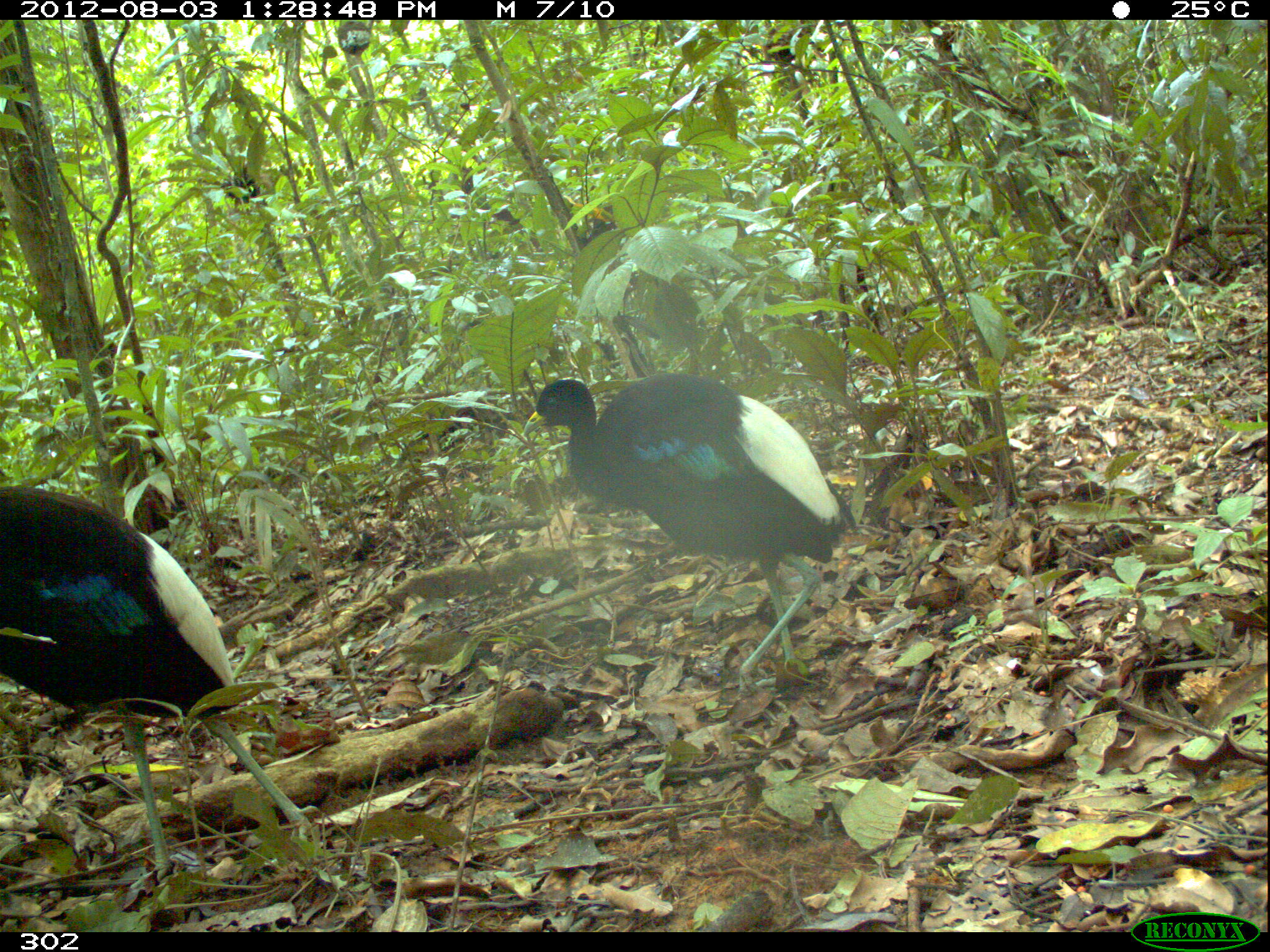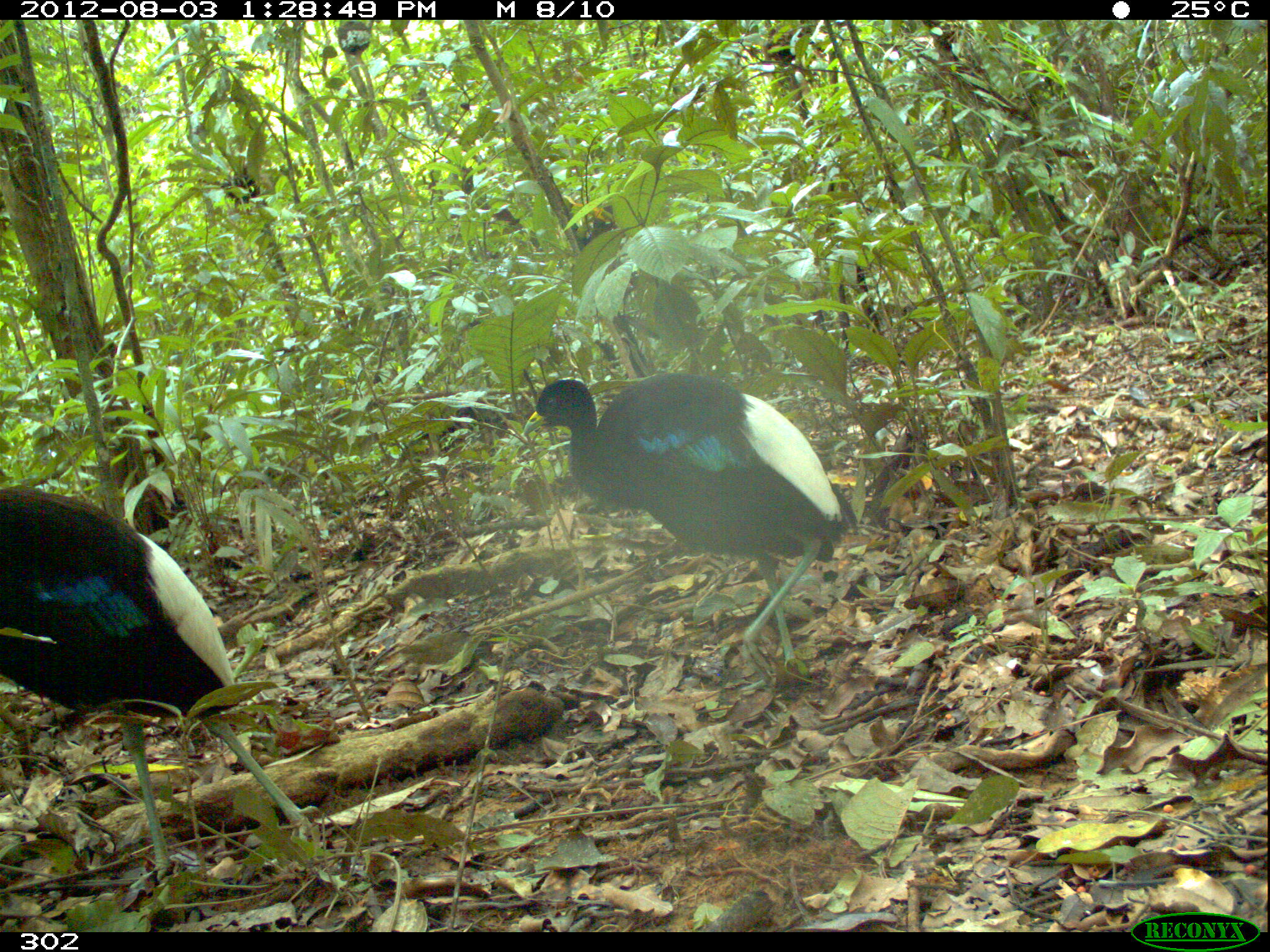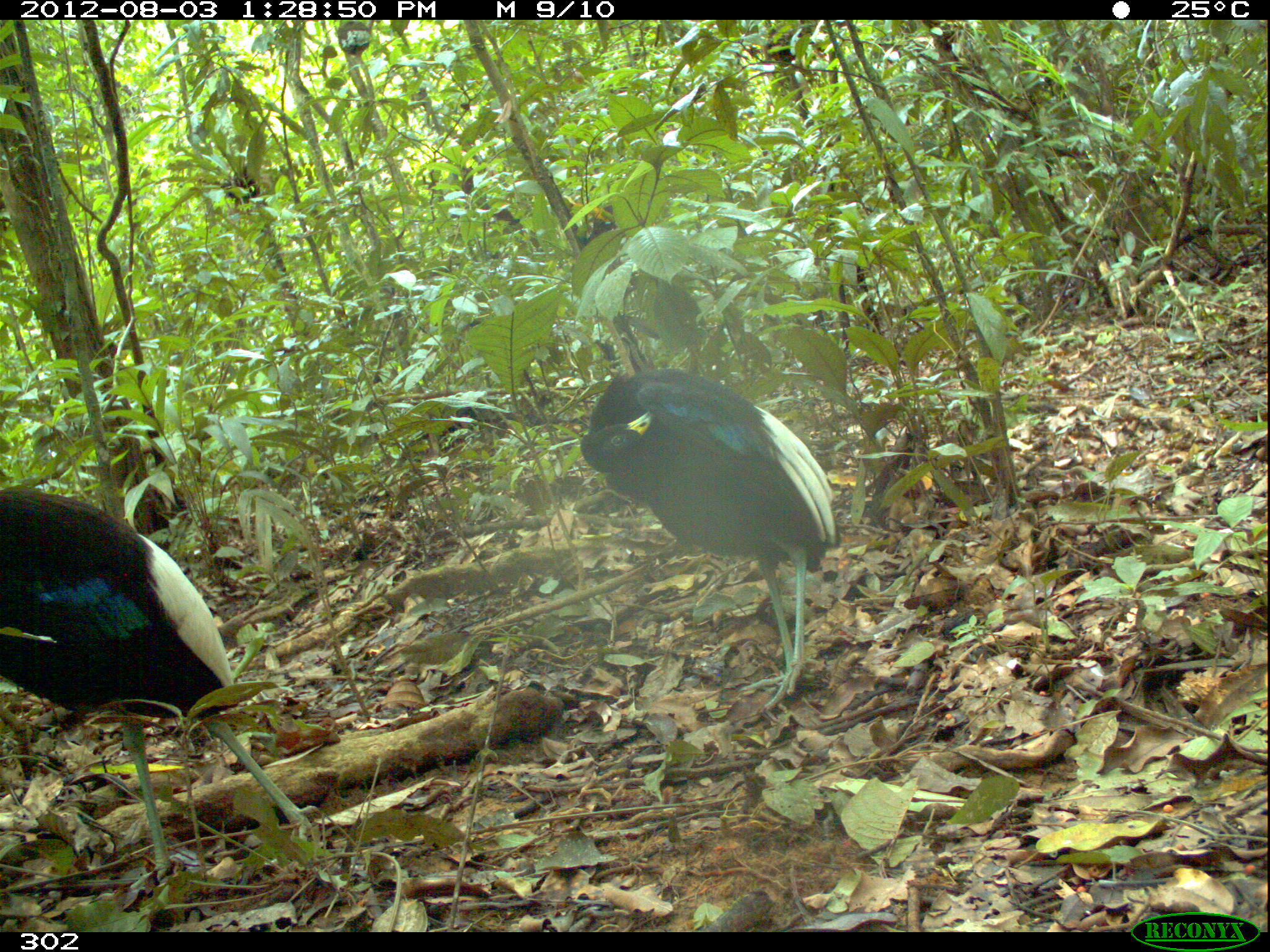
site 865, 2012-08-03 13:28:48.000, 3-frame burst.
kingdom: Animalia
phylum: Chordata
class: Aves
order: Gruiformes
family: Psophiidae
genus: Psophia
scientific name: Psophia leucoptera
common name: pale-winged trumpeter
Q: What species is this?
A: Psophia leucoptera (pale-winged trumpeter).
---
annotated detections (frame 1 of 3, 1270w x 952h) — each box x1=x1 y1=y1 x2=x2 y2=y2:
psophia leucoptera: x1=1 y1=482 x2=322 y2=890; x1=519 y1=371 x2=857 y2=724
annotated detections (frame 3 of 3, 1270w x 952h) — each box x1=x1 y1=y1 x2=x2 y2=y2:
psophia leucoptera: x1=1 y1=482 x2=322 y2=896; x1=577 y1=363 x2=844 y2=718